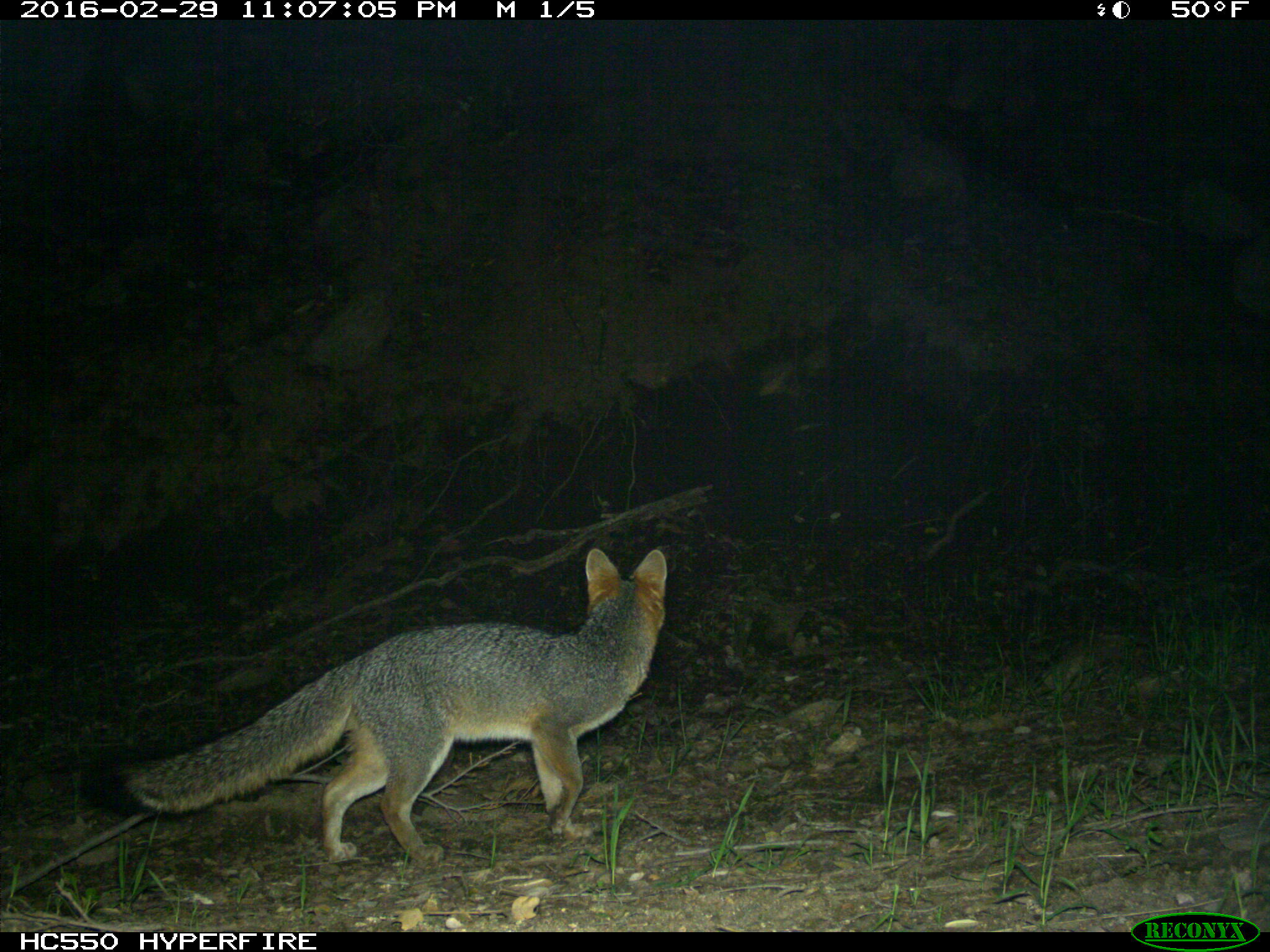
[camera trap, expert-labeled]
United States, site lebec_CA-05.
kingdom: Animalia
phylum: Chordata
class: Mammalia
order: Carnivora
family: Canidae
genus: Urocyon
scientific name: Urocyon cinereoargenteus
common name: gray fox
Urocyon cinereoargenteus (gray fox).